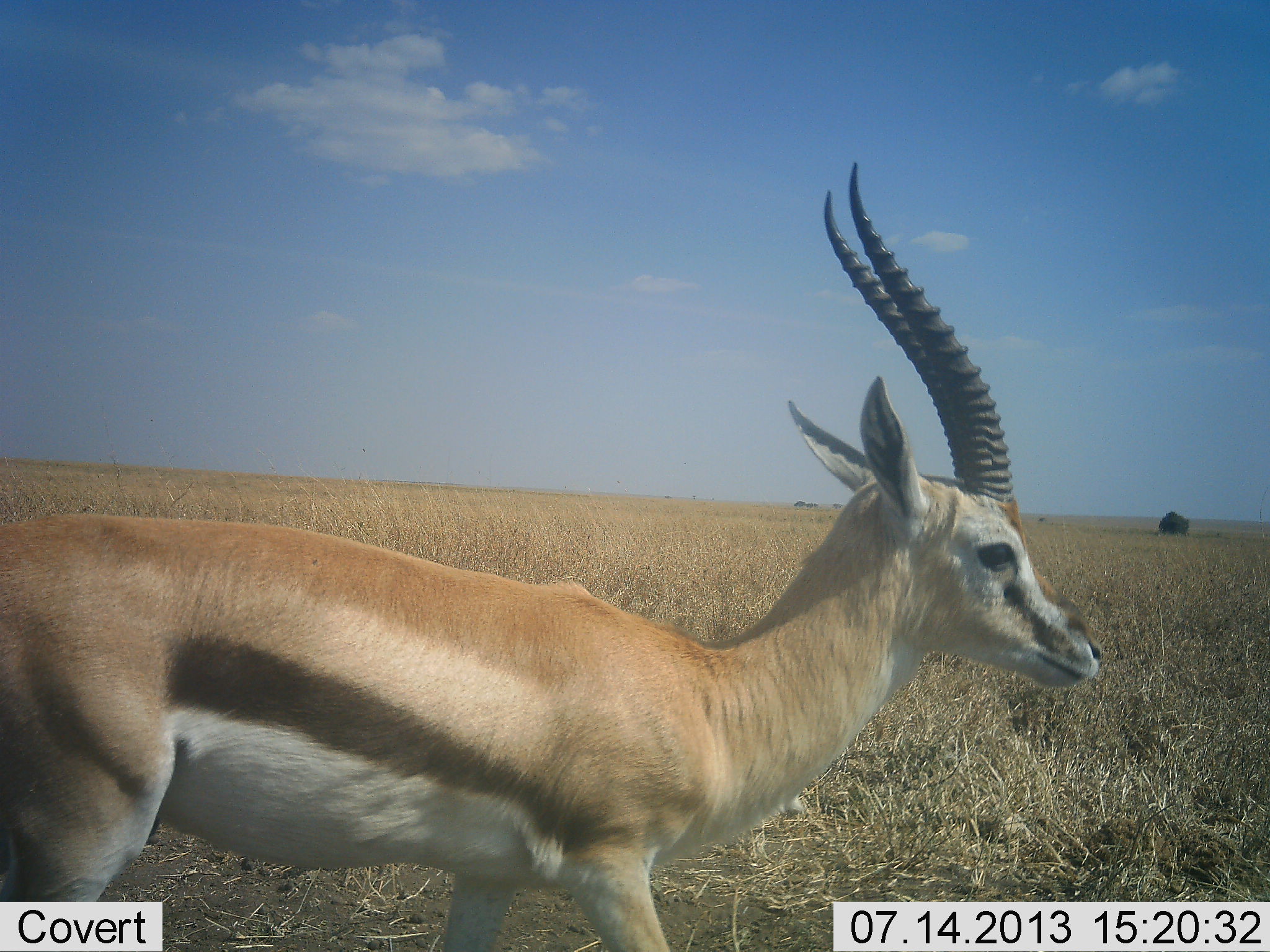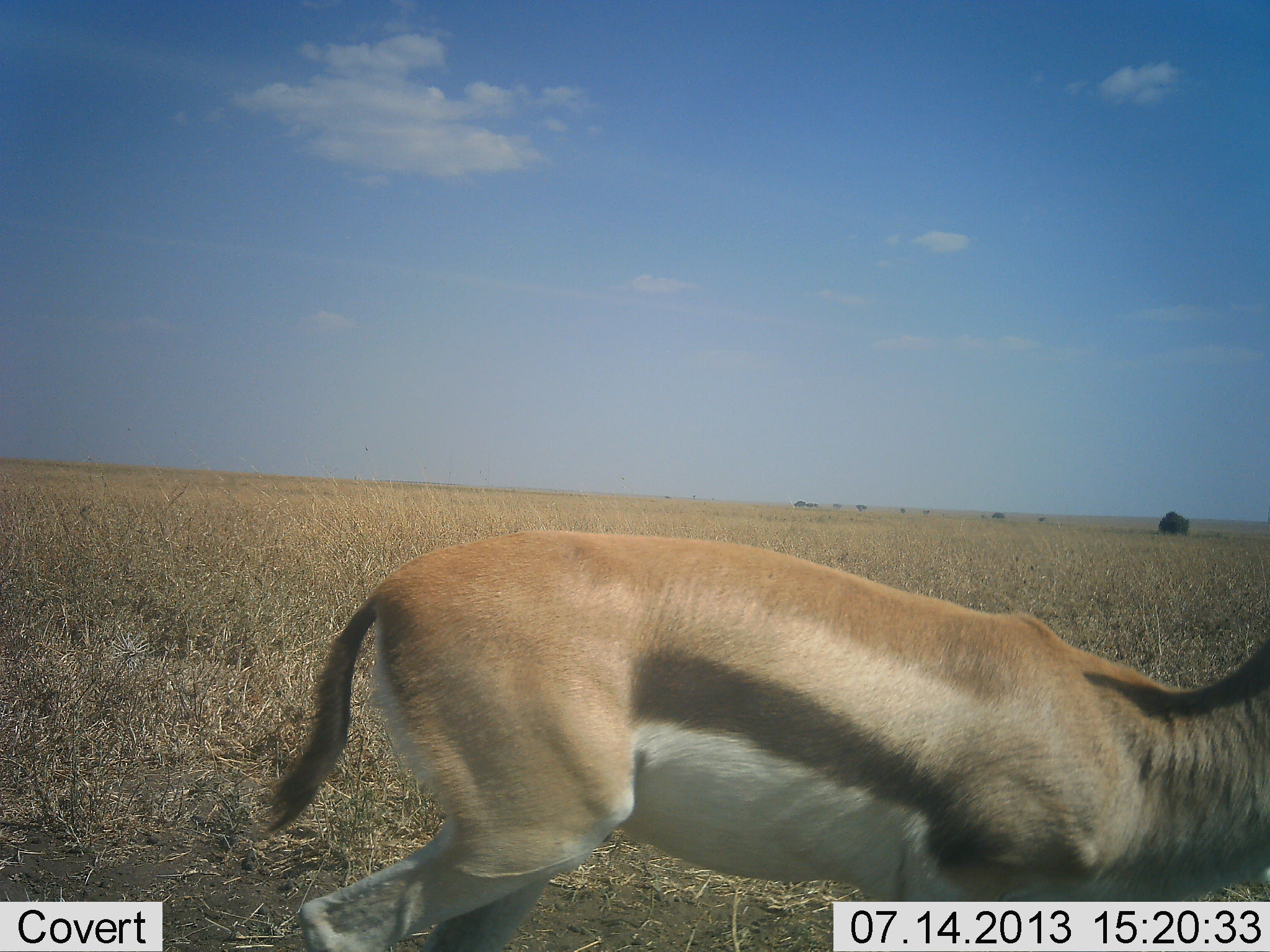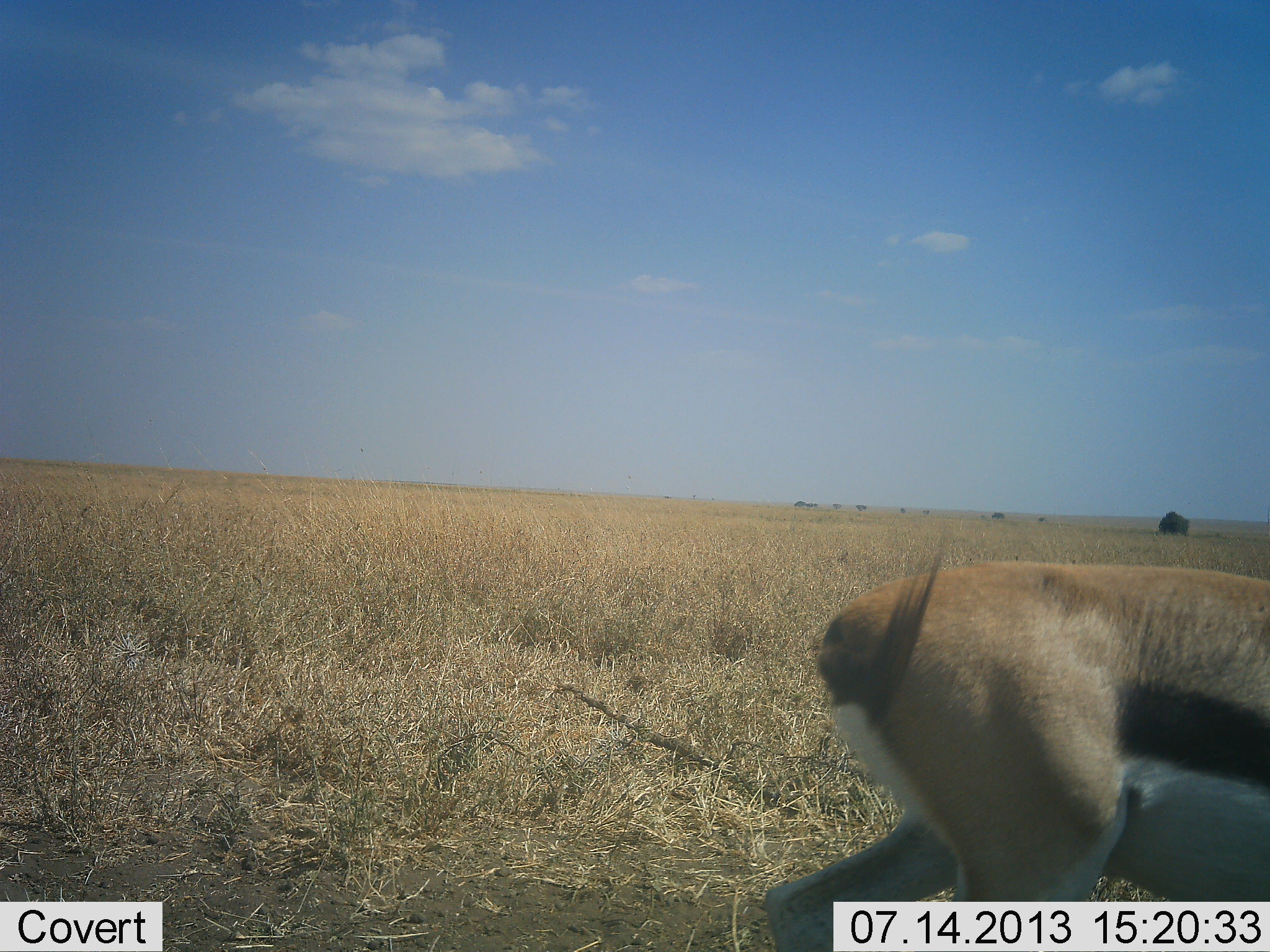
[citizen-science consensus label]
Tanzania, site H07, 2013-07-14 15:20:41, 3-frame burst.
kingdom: Animalia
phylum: Chordata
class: Mammalia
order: Artiodactyla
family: Bovidae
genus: Eudorcas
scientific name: Eudorcas thomsonii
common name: thomson's gazelle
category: gazellethomsons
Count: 1.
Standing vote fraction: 11%.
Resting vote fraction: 0%.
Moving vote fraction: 89%.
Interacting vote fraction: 0%.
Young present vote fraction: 0%.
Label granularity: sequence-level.